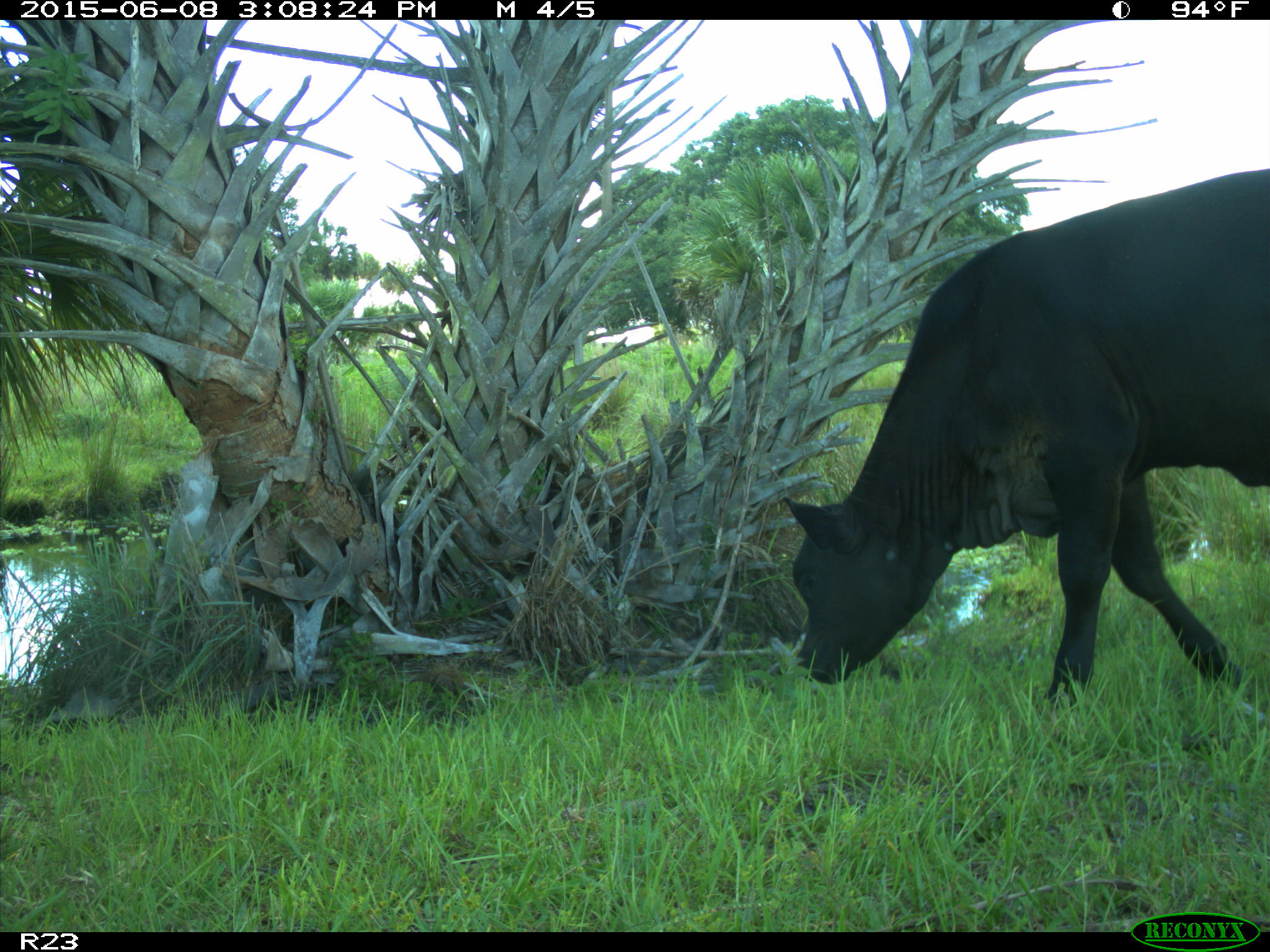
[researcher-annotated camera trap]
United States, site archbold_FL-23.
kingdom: Animalia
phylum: Chordata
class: Mammalia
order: Artiodactyla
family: Bovidae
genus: Bos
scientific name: Bos taurus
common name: domestic cow